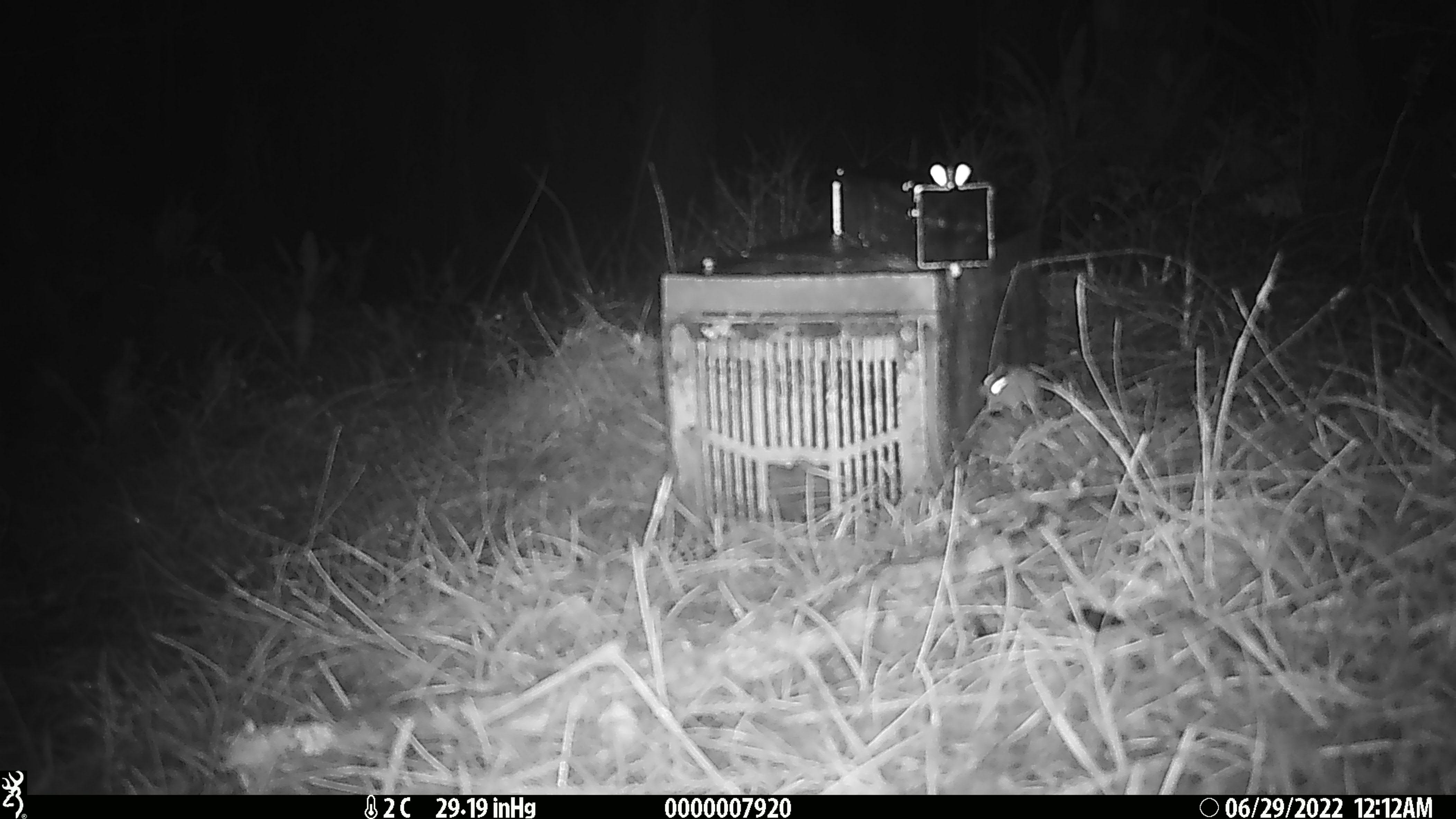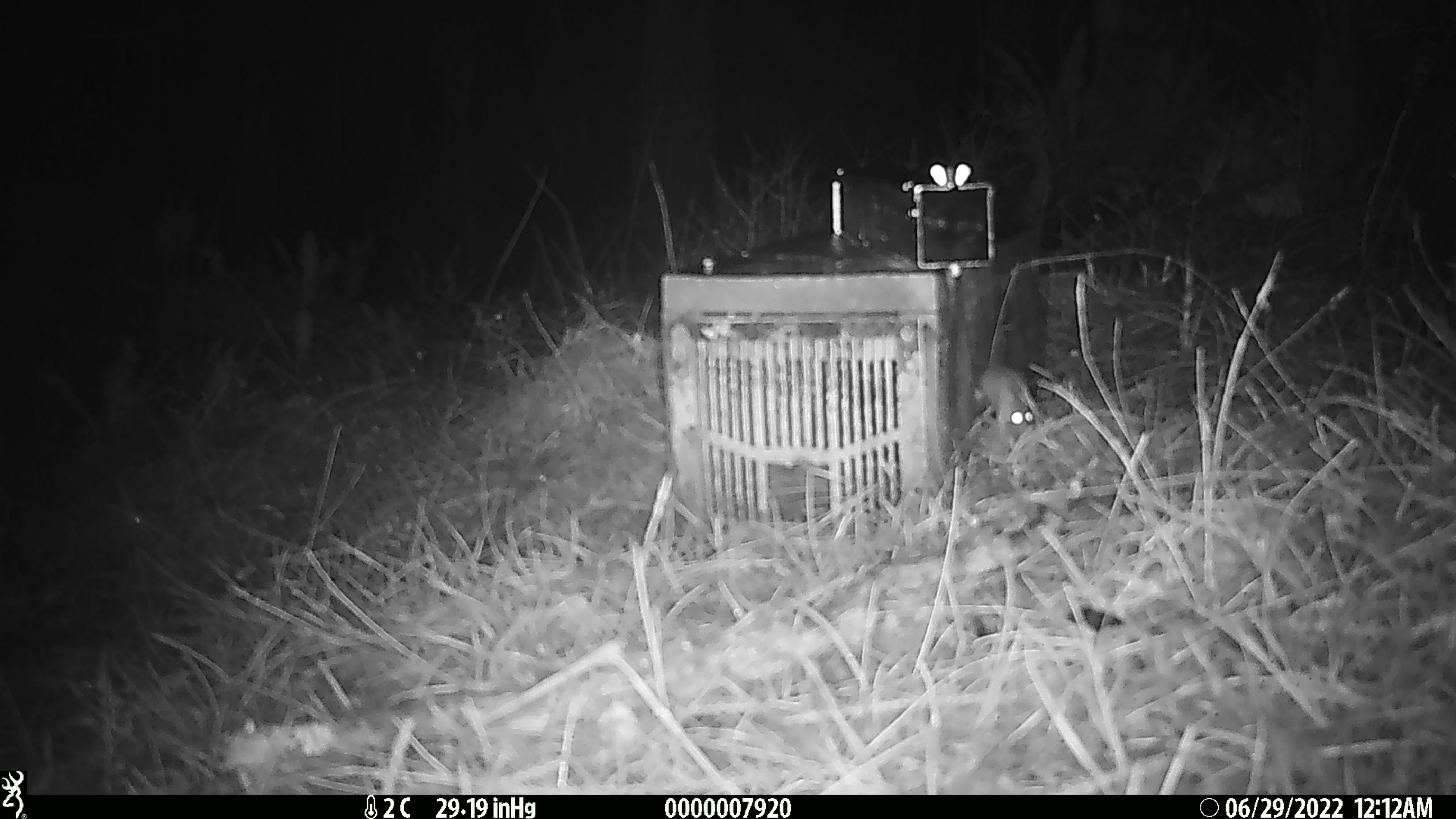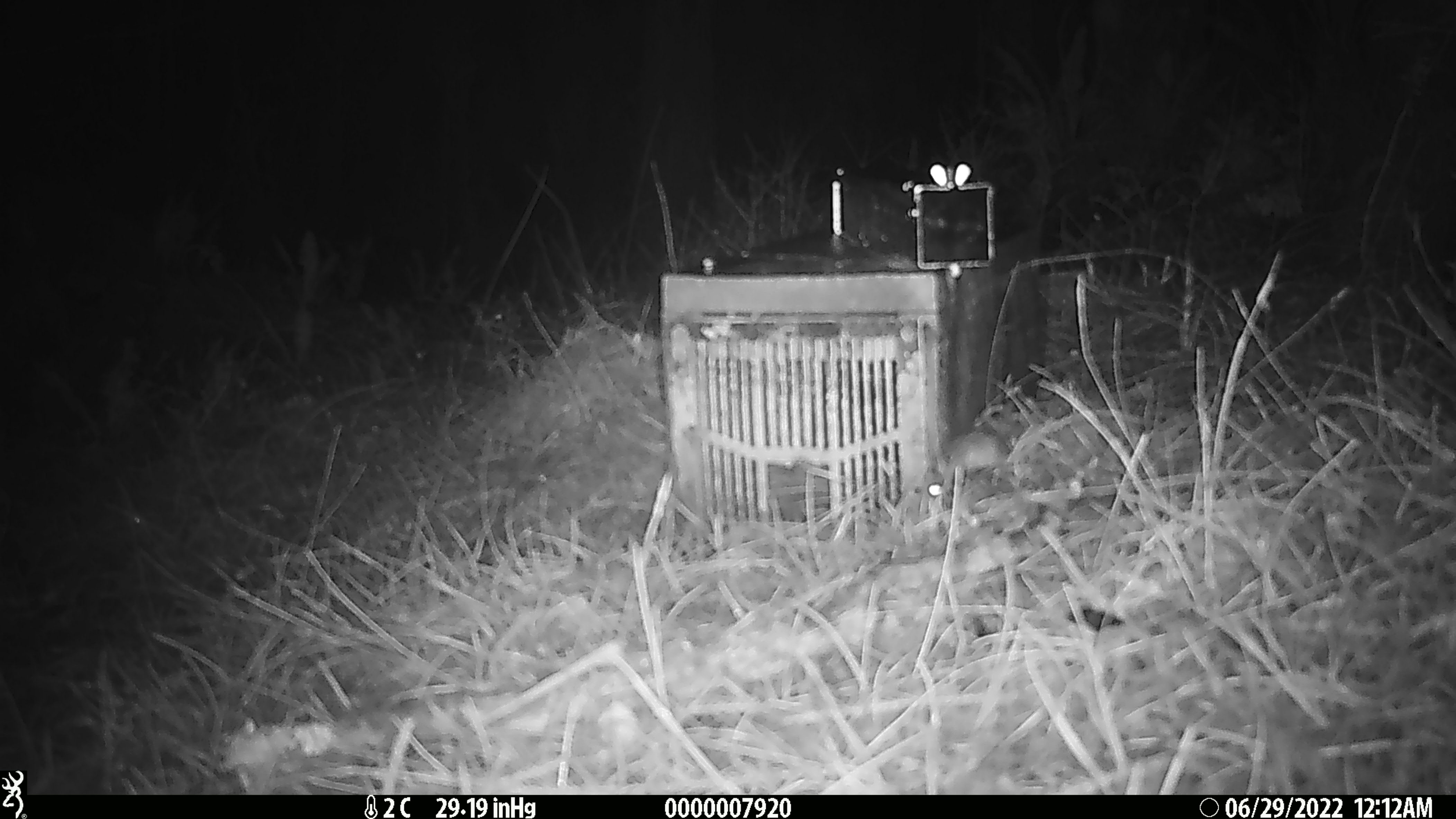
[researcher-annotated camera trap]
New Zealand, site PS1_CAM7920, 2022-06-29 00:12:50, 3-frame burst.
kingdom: Animalia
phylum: Chordata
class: Mammalia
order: Rodentia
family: Muridae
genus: Mus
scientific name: Mus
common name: mouse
Mouse (Mus).